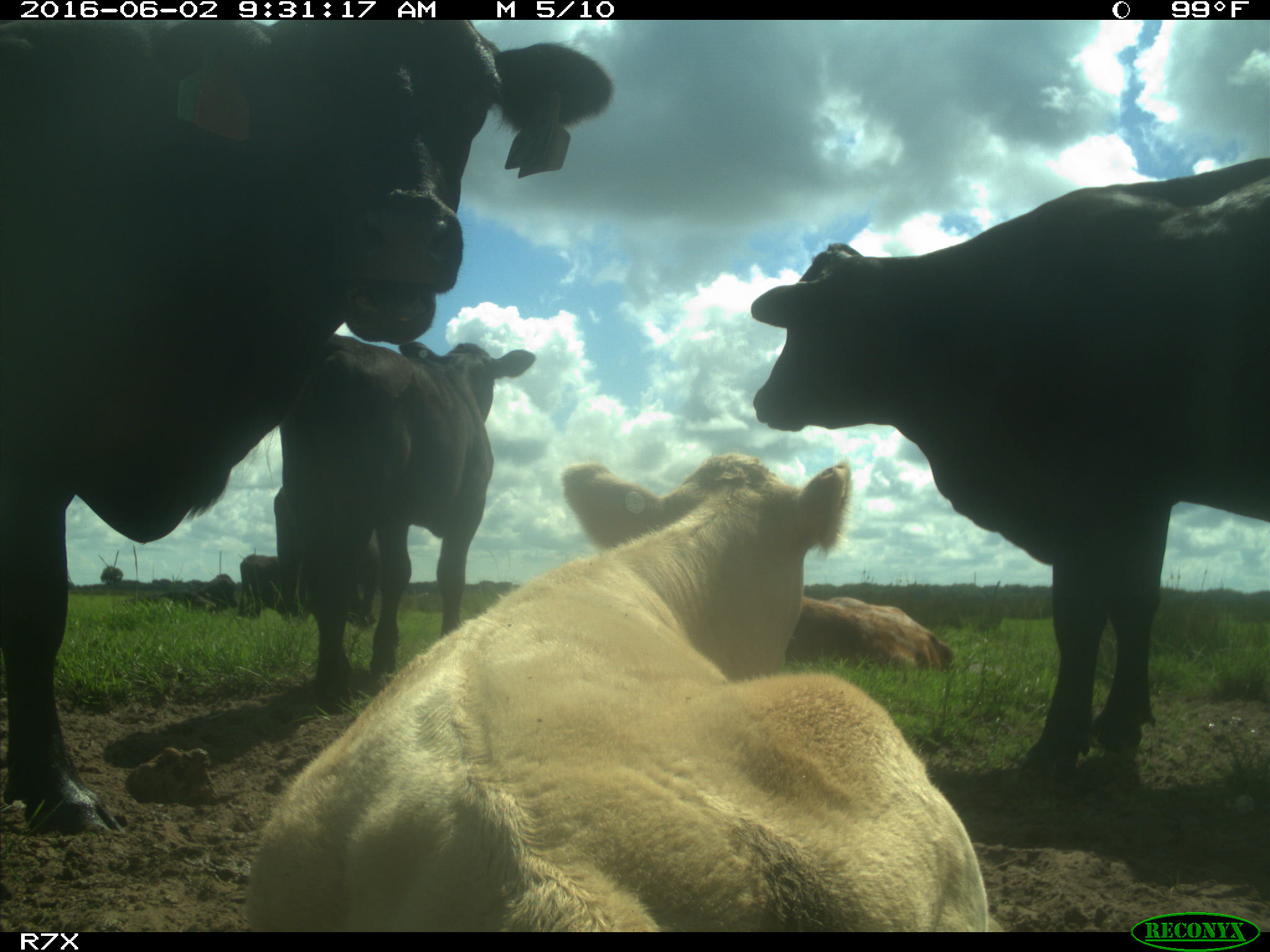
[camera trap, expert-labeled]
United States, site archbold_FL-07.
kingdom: Animalia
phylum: Chordata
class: Mammalia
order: Artiodactyla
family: Bovidae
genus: Bos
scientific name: Bos taurus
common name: domestic cow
Bos taurus (domestic cow).